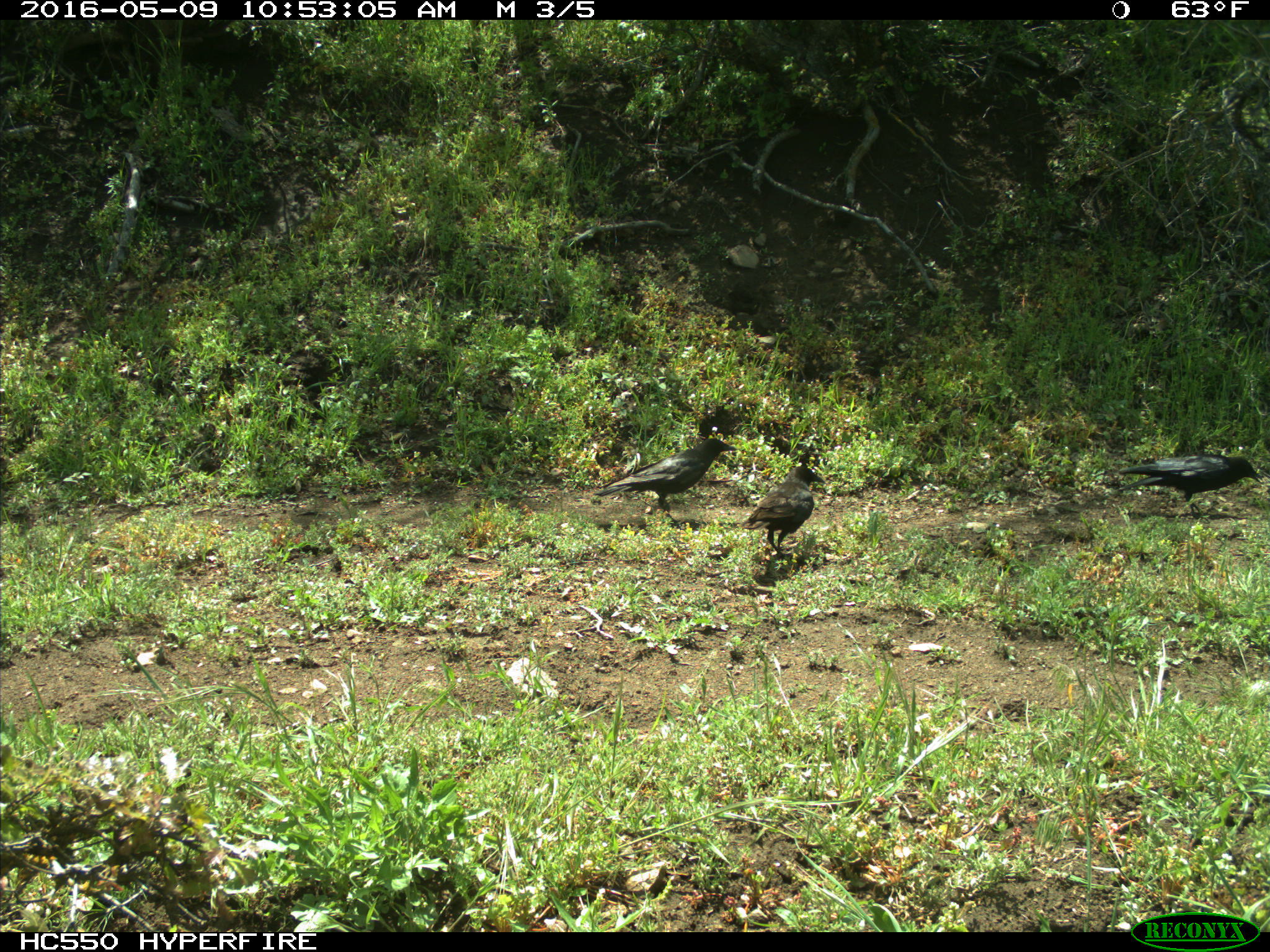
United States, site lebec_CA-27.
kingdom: Animalia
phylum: Chordata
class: Aves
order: Passeriformes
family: Corvidae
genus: Corvus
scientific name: Corvus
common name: crows and ravens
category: unidentified corvus